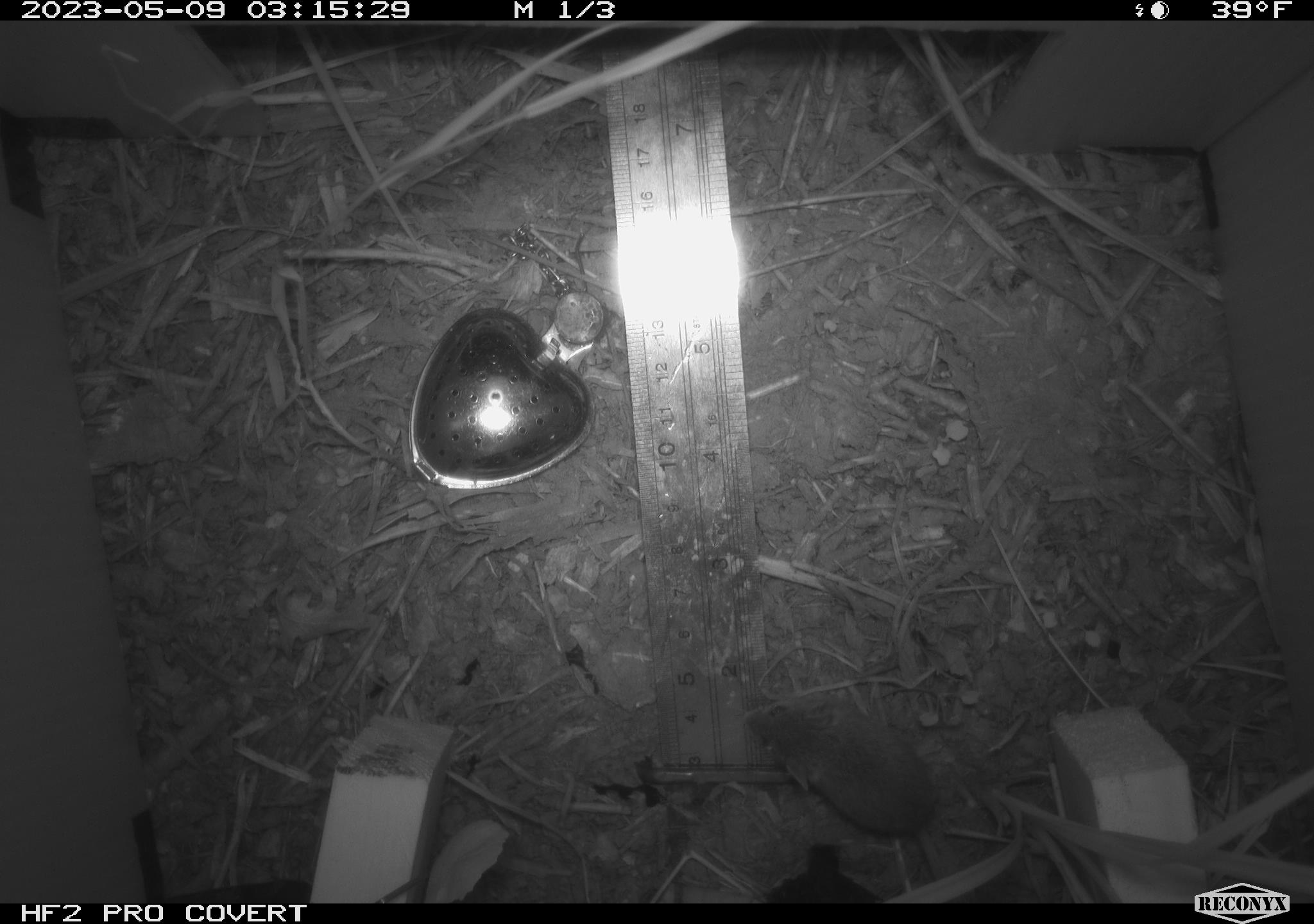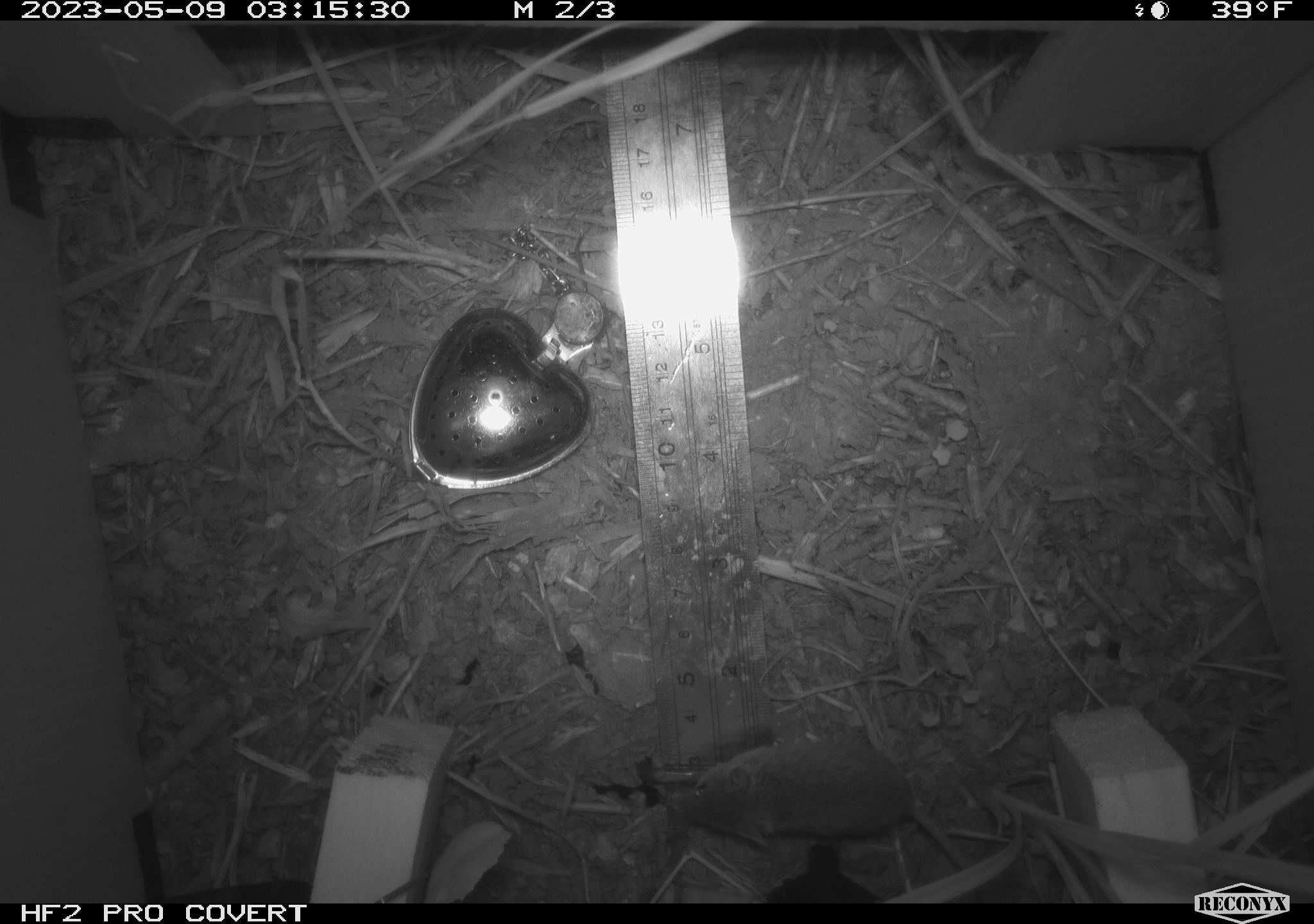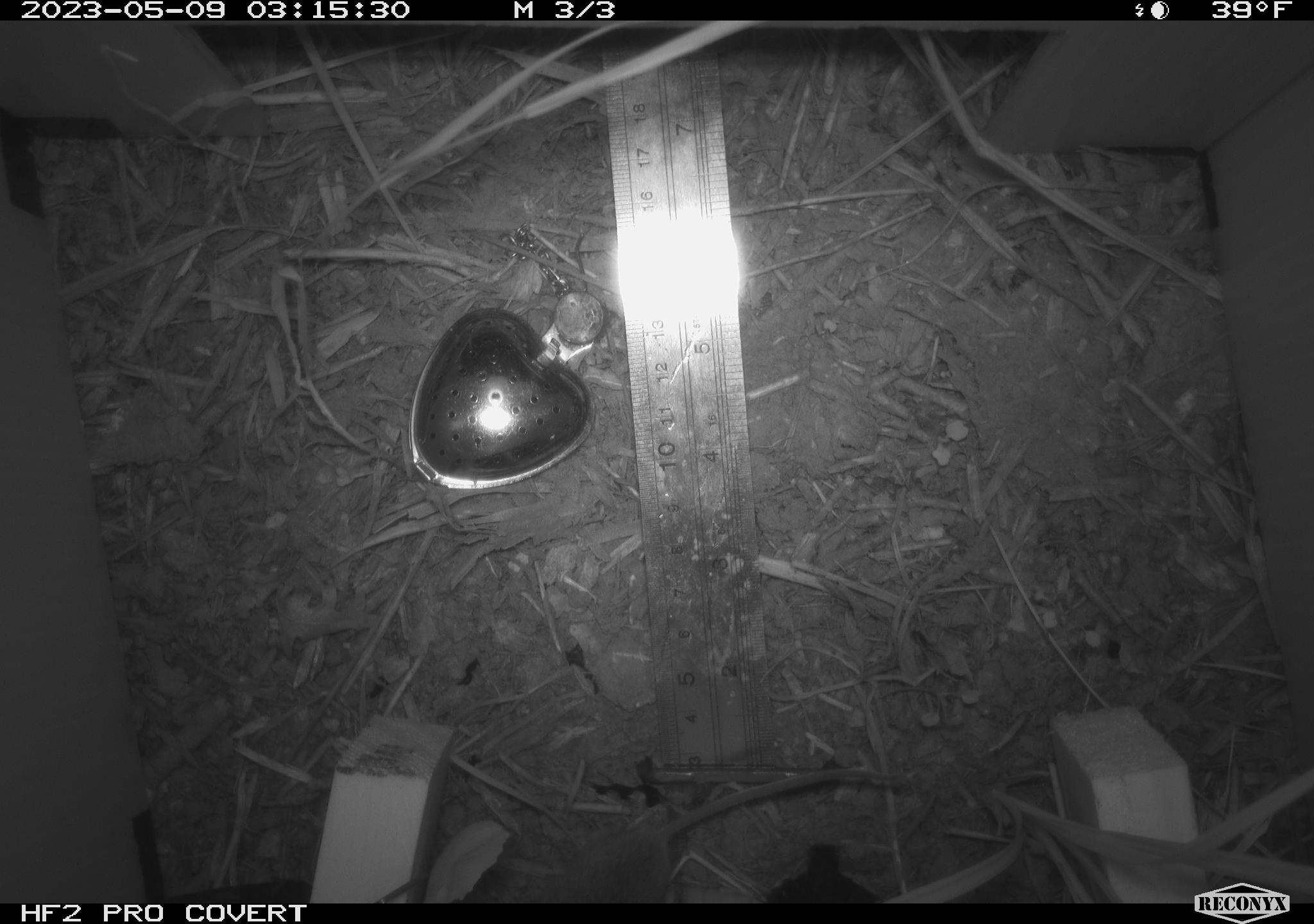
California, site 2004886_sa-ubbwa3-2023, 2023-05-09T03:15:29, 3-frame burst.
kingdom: Animalia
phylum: Chordata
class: Mammalia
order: Rodentia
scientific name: Rodentia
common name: mouse species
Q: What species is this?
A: Mouse species (Rodentia).